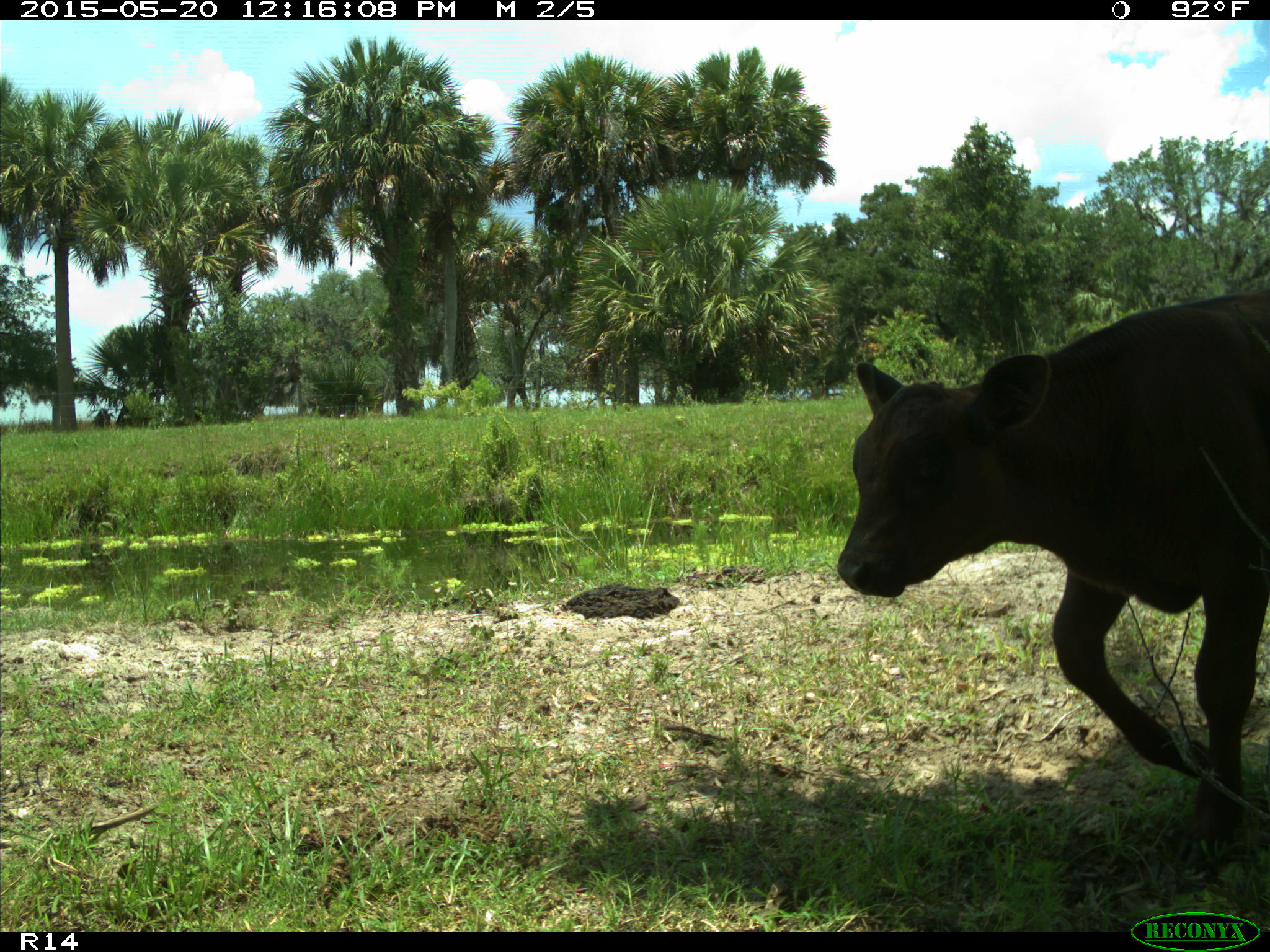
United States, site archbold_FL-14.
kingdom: Animalia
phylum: Chordata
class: Mammalia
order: Artiodactyla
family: Bovidae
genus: Bos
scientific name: Bos taurus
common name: domestic cow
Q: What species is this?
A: Bos taurus (domestic cow).